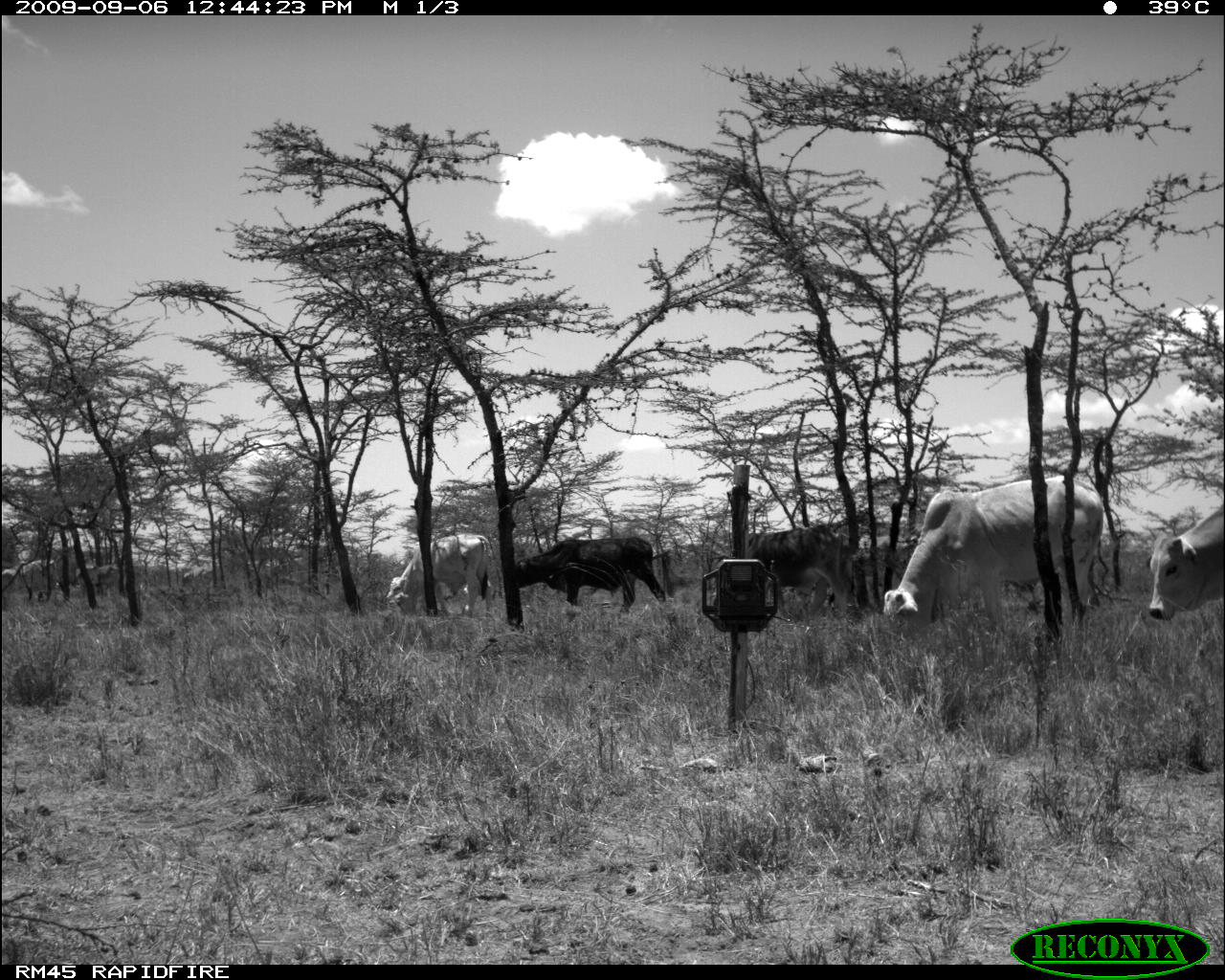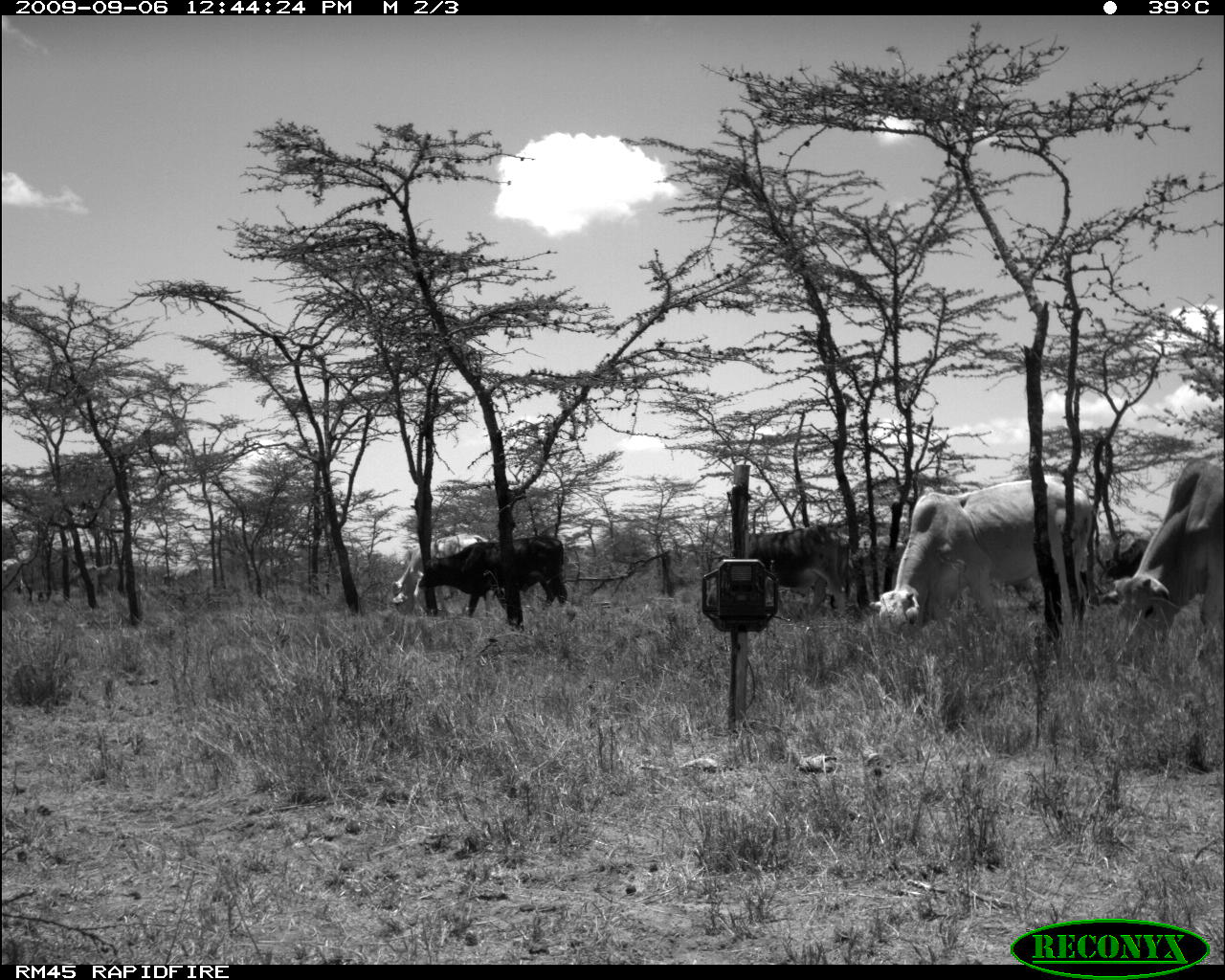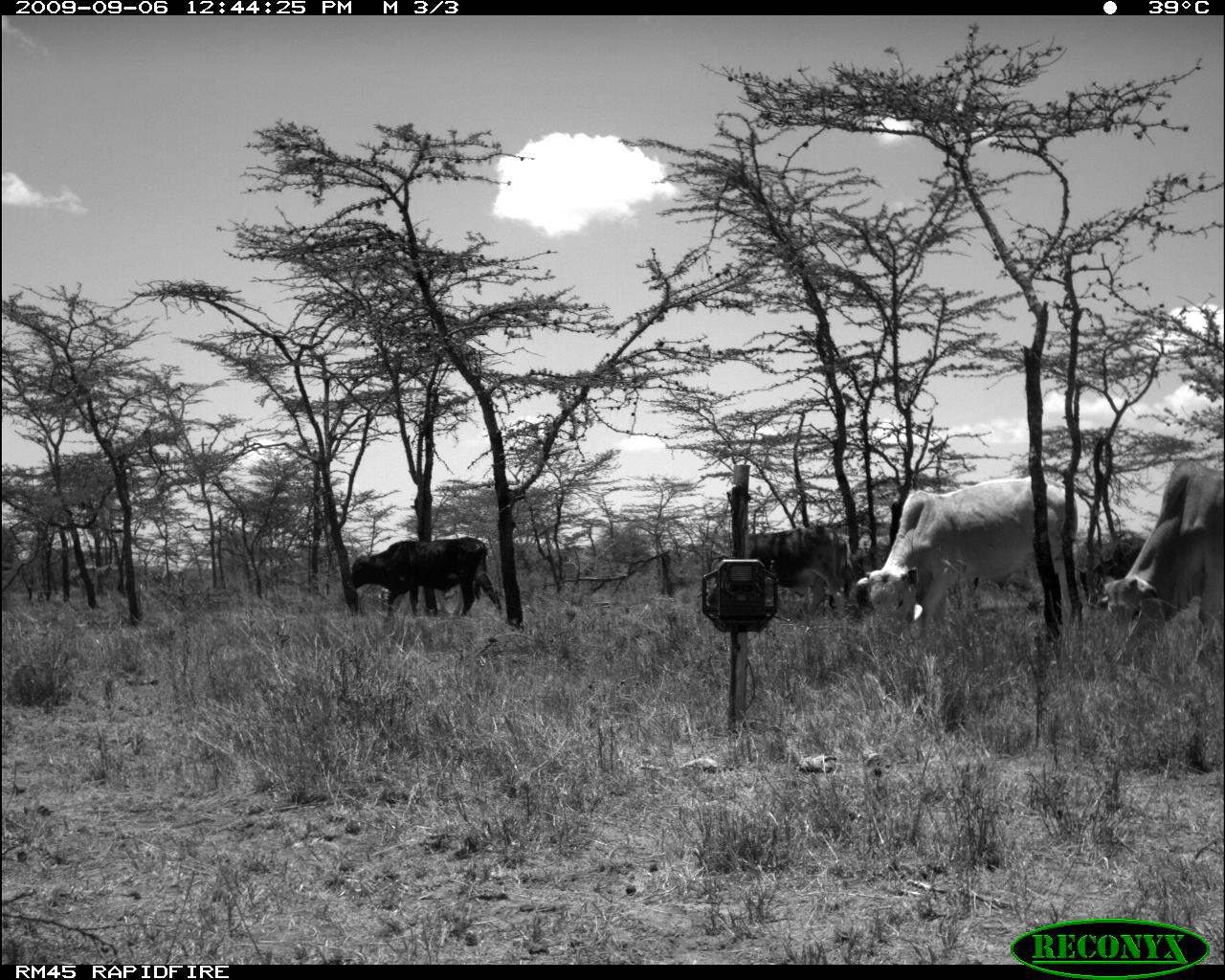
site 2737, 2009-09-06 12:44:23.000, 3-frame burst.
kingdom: Animalia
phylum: Chordata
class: Mammalia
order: Artiodactyla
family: Bovidae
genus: Bos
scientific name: Bos taurus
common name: domestic cattle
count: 6